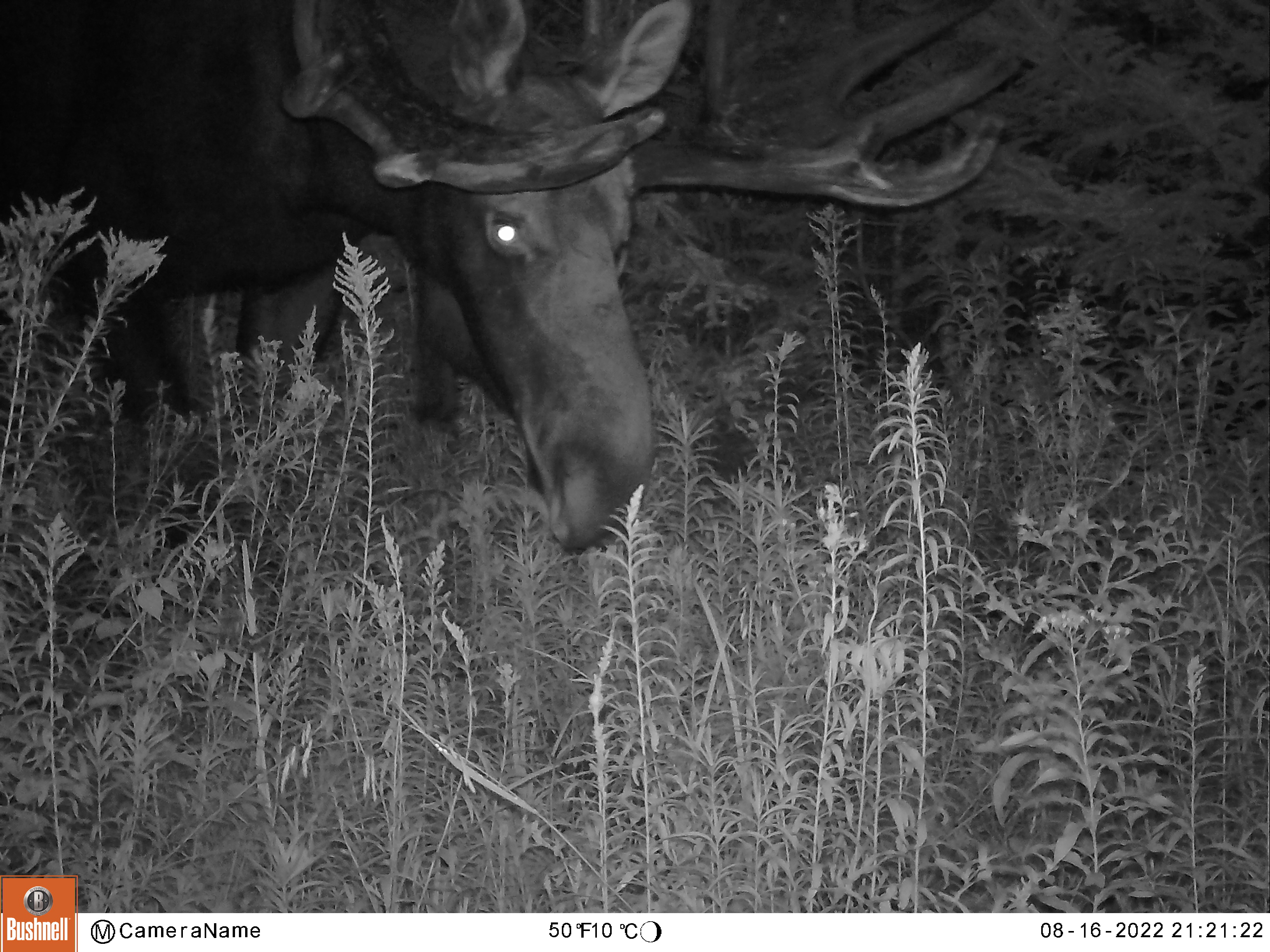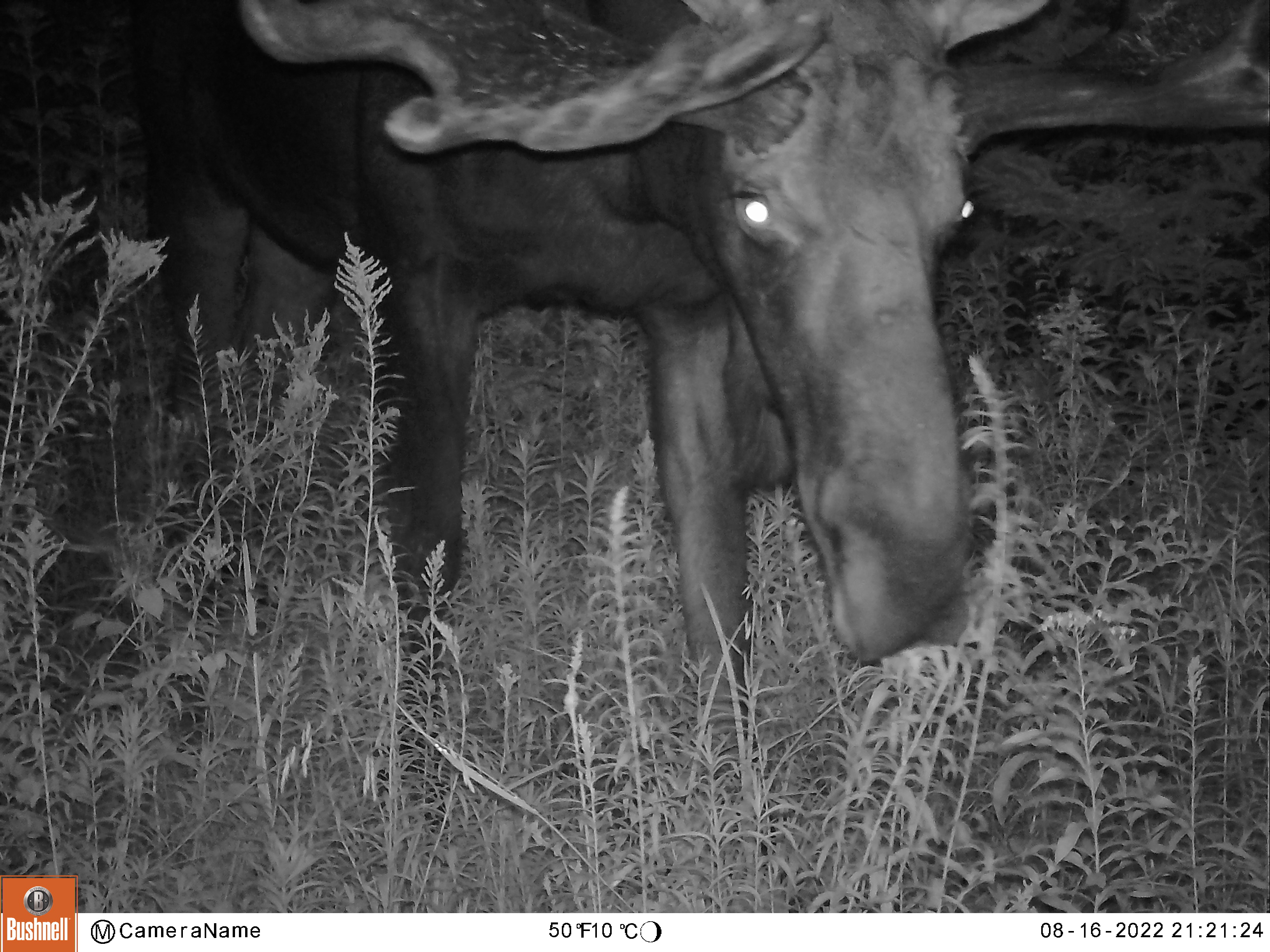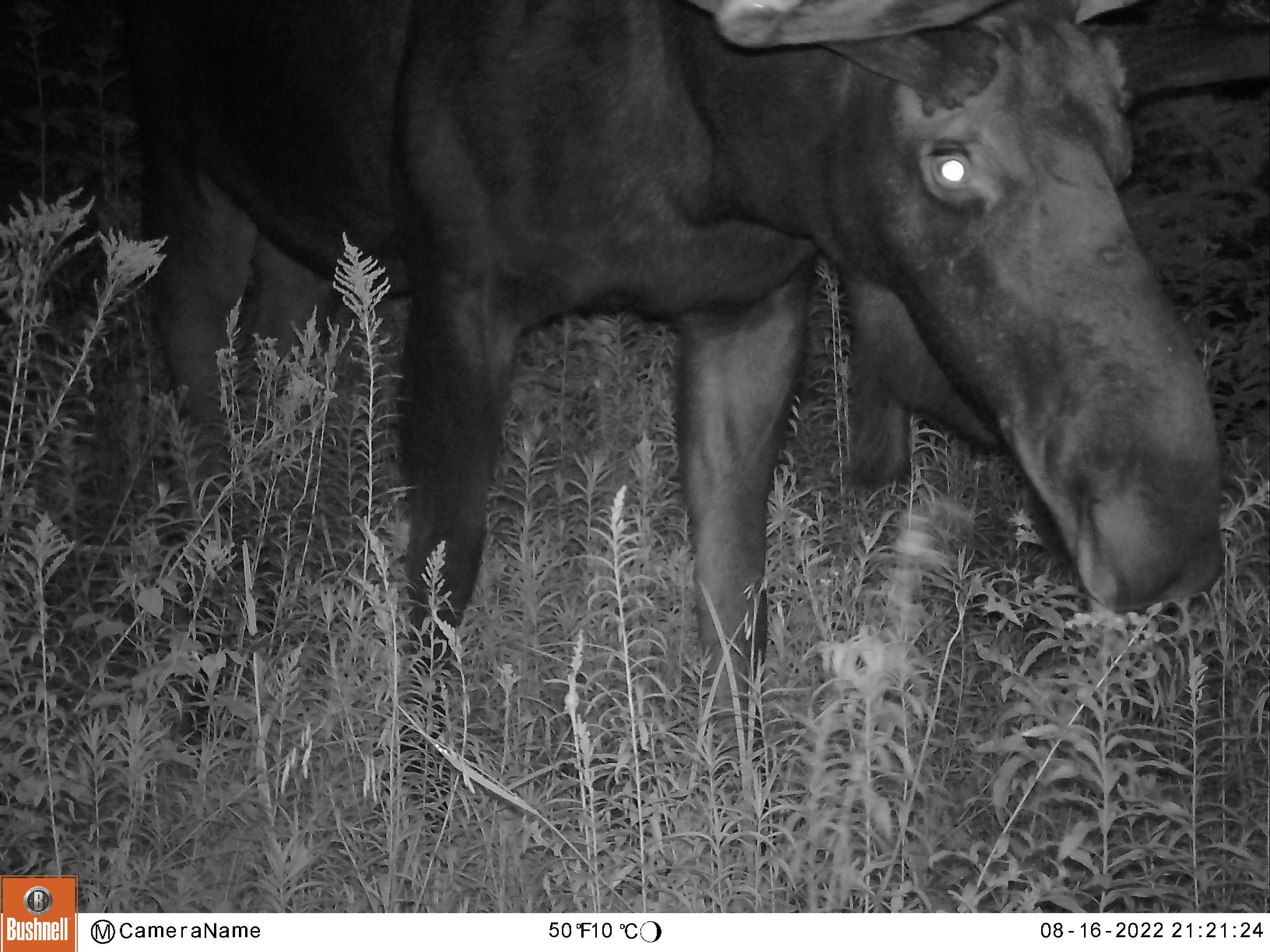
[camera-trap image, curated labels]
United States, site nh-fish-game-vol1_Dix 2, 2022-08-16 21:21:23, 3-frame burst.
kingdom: Animalia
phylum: Chordata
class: Mammalia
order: Artiodactyla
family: Cervidae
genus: Alces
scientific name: Alces alces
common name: moose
Moose (Alces alces).